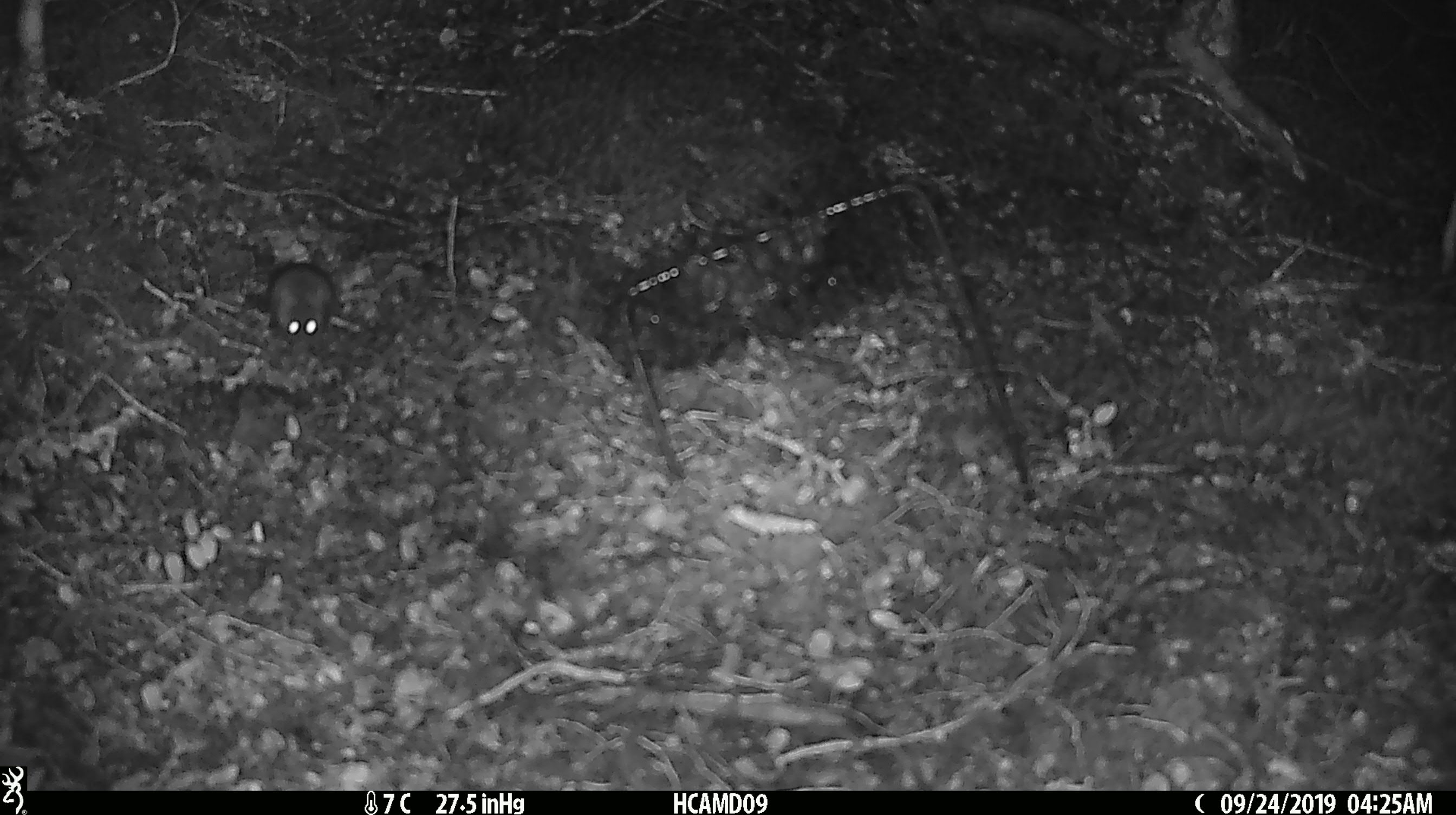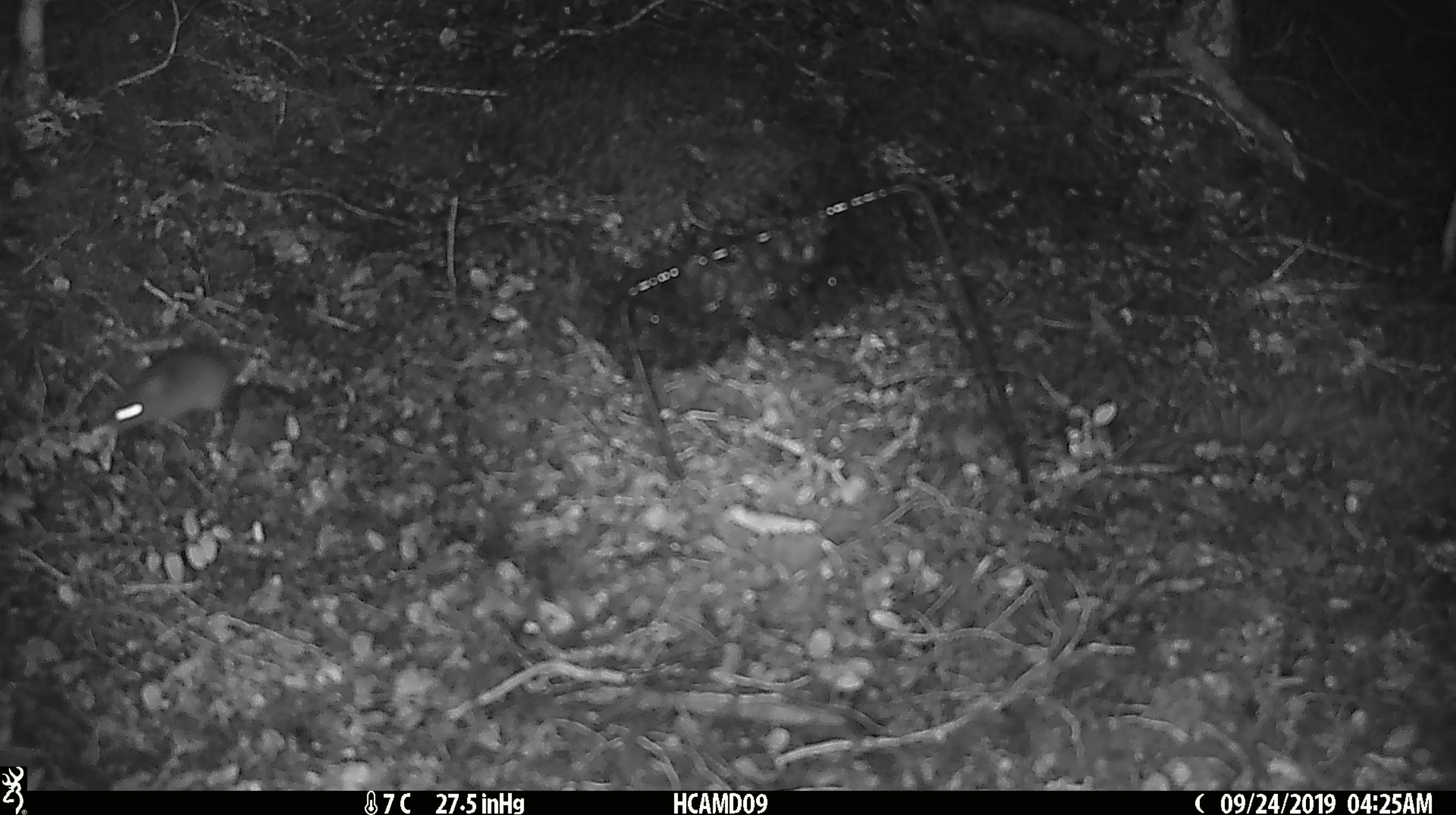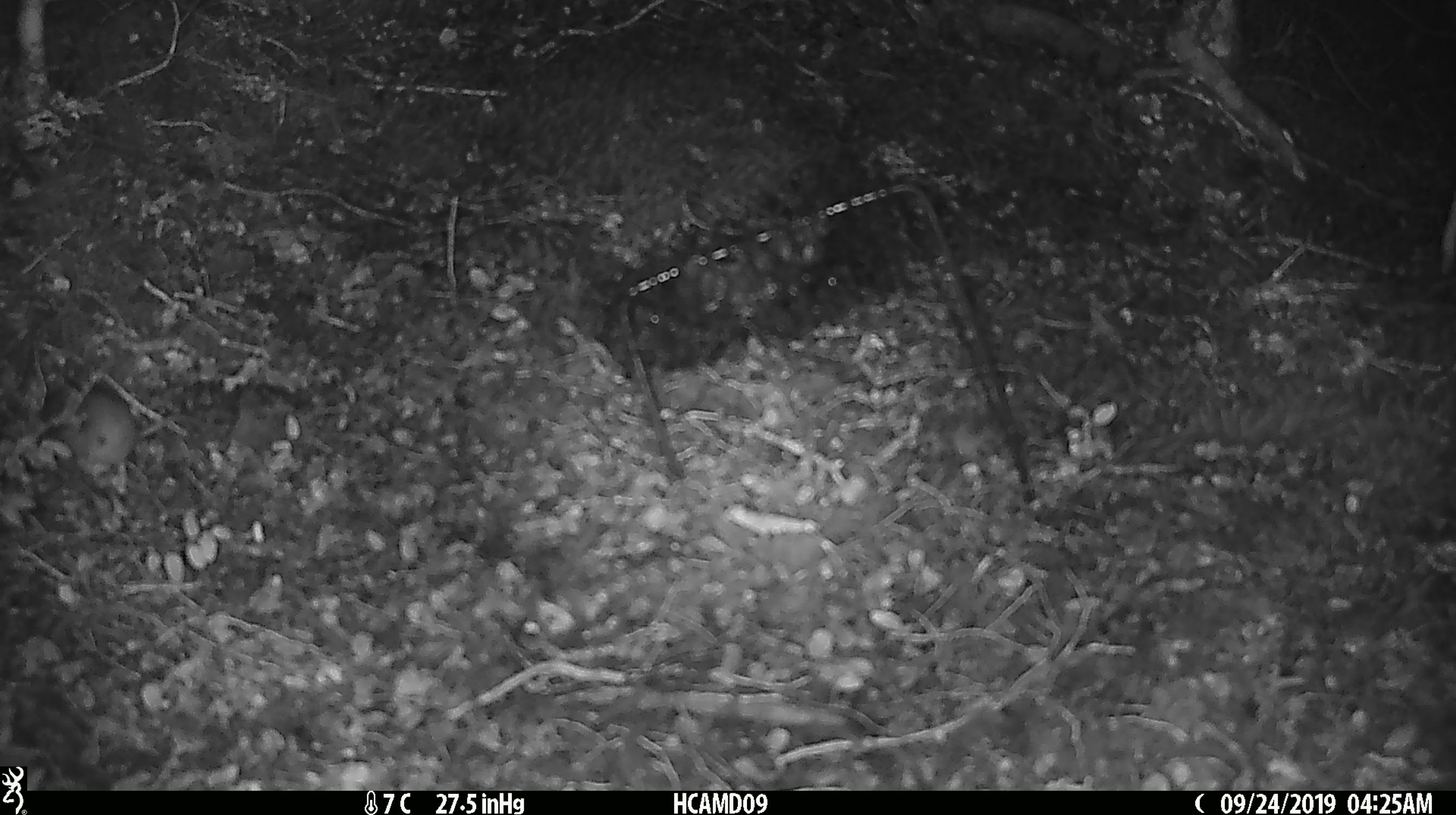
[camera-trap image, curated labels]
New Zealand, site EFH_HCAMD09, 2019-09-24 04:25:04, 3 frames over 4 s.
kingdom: Animalia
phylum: Chordata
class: Mammalia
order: Rodentia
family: Muridae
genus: Mus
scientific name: Mus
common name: mouse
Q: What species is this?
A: Mouse (Mus).